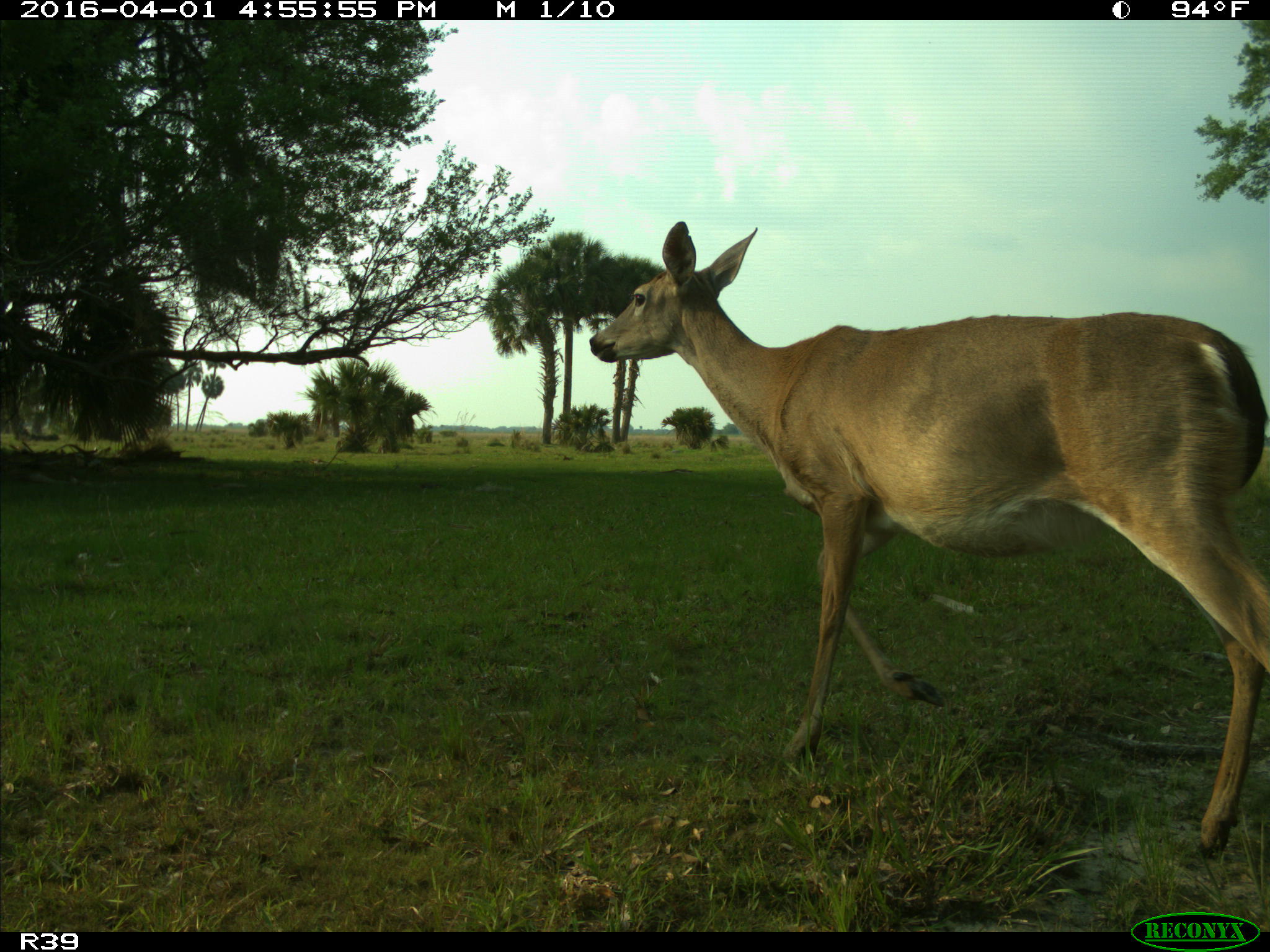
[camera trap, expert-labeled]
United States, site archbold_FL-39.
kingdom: Animalia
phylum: Chordata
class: Mammalia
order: Artiodactyla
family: Cervidae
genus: Odocoileus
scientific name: Odocoileus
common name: deer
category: unidentified deer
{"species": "unidentified deer (deer) (Odocoileus)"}